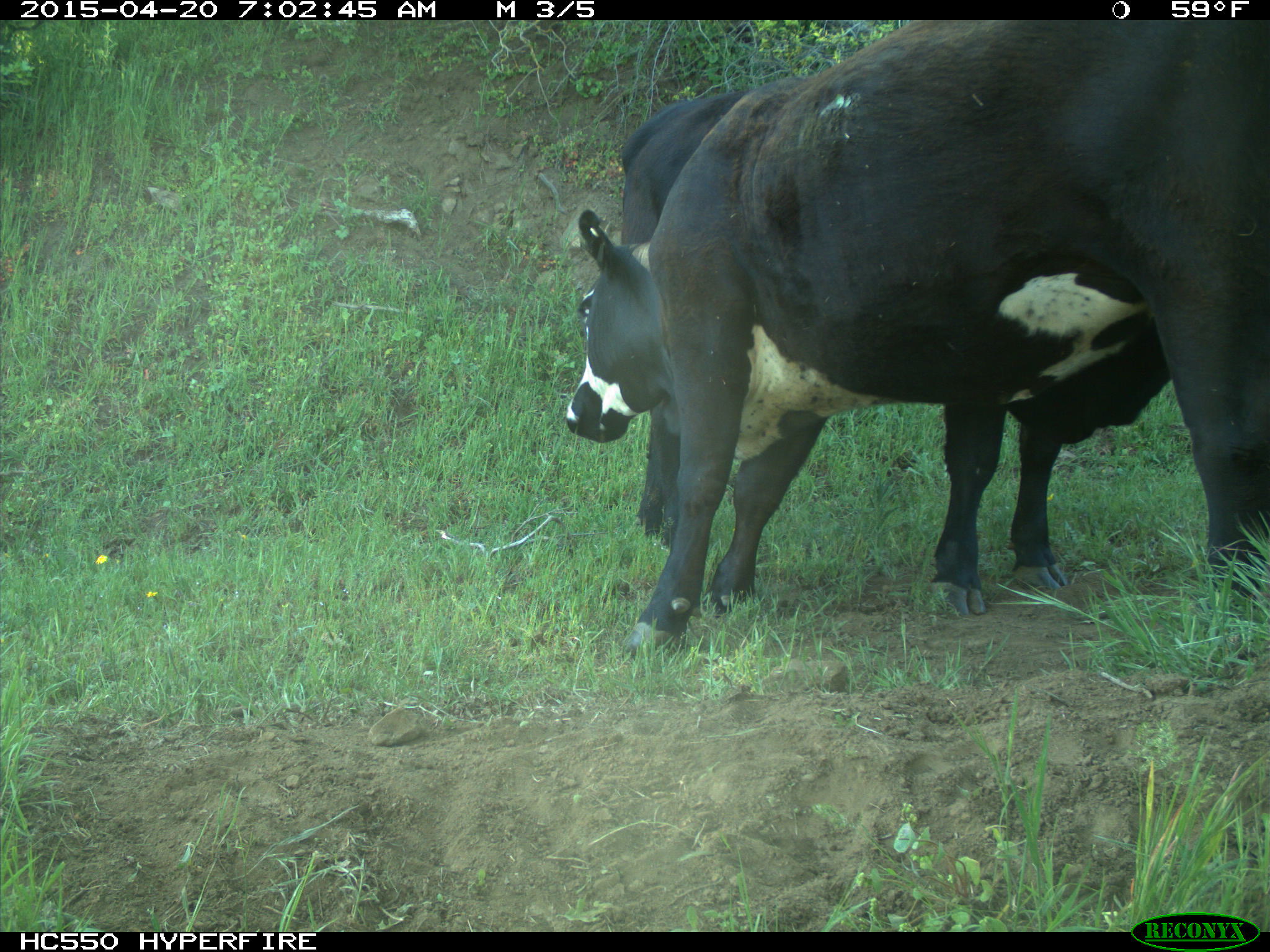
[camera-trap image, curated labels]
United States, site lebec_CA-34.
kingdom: Animalia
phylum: Chordata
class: Mammalia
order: Artiodactyla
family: Bovidae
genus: Bos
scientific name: Bos taurus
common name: domestic cow